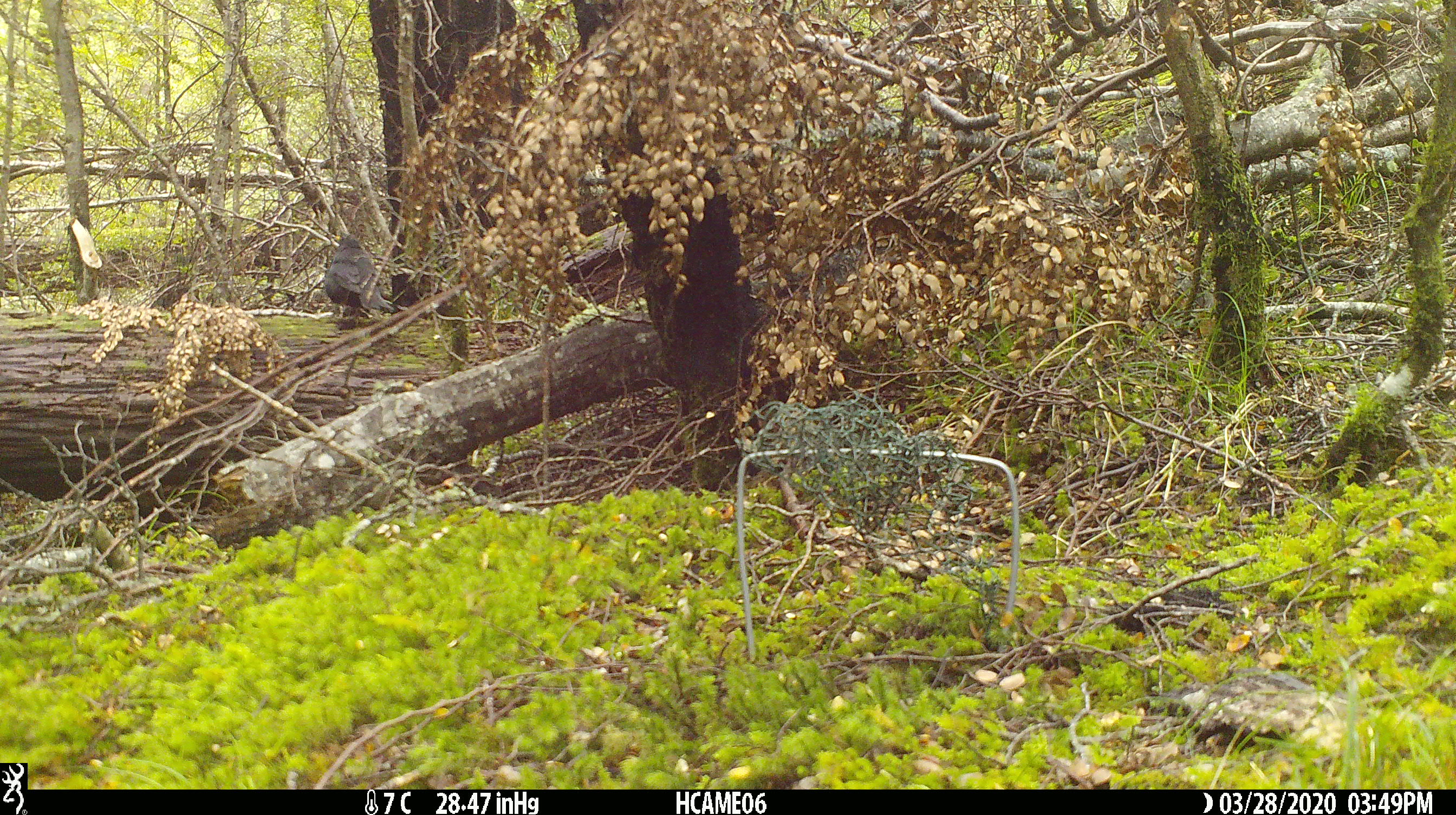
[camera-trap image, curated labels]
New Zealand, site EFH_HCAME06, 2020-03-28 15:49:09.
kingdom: Animalia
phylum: Chordata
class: Aves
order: Passeriformes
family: Turdidae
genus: Turdus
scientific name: Turdus merula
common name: eurasian blackbird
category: blackbird